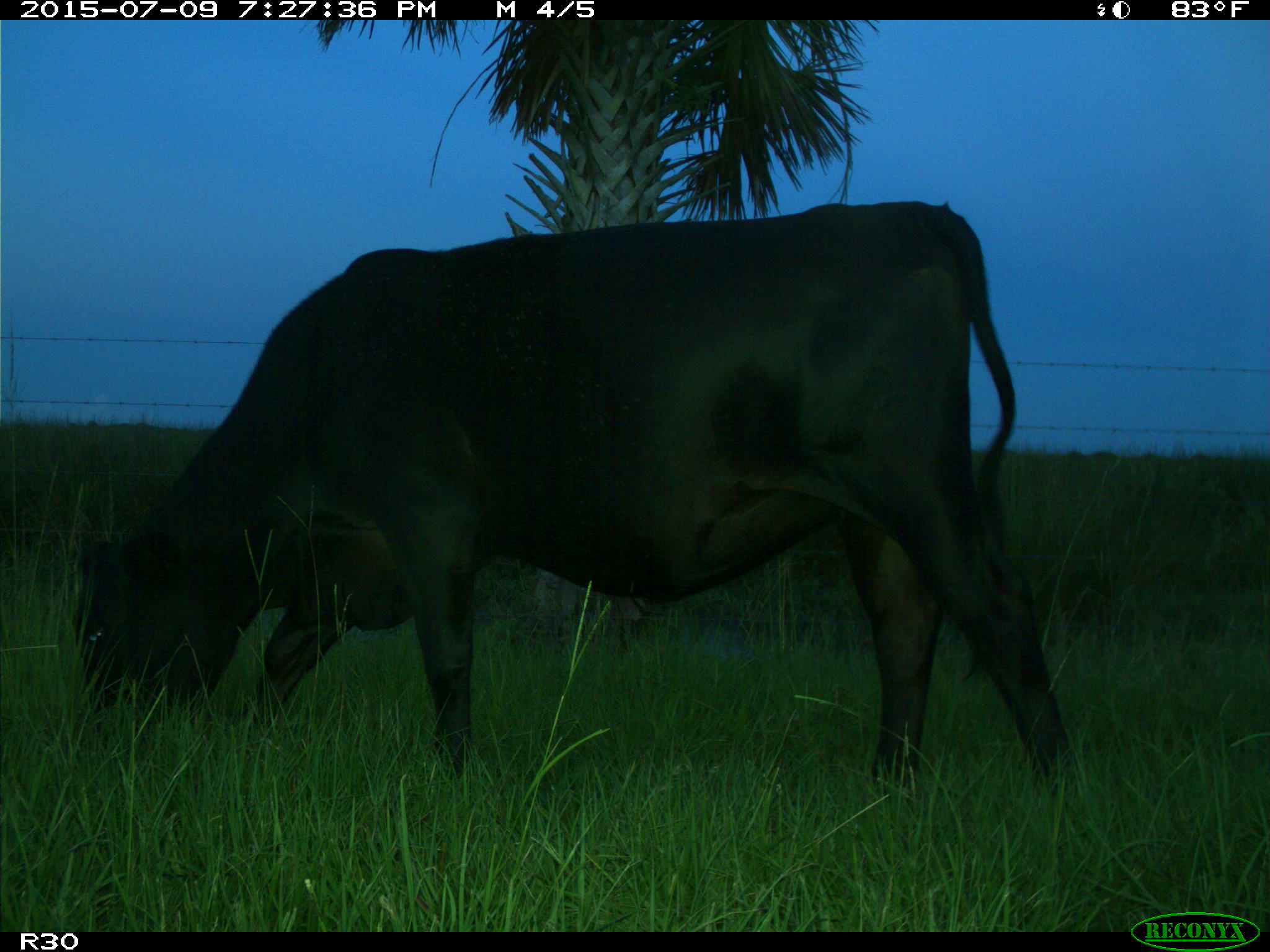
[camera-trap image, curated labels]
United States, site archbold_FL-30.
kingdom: Animalia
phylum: Chordata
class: Mammalia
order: Artiodactyla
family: Bovidae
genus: Bos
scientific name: Bos taurus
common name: domestic cow